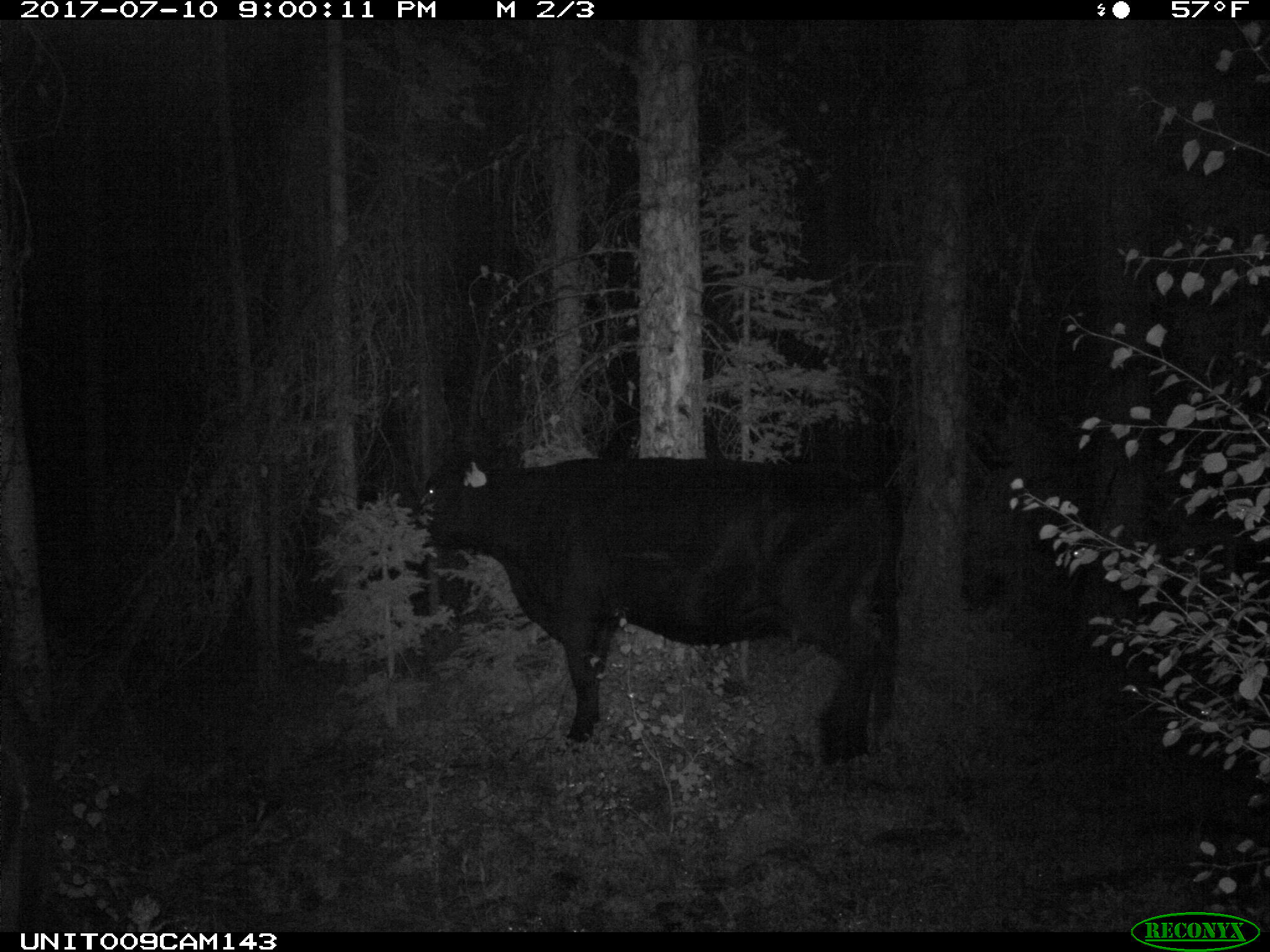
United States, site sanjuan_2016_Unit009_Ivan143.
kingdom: Animalia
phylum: Chordata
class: Mammalia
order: Artiodactyla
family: Bovidae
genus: Bos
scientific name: Bos taurus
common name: domestic cow